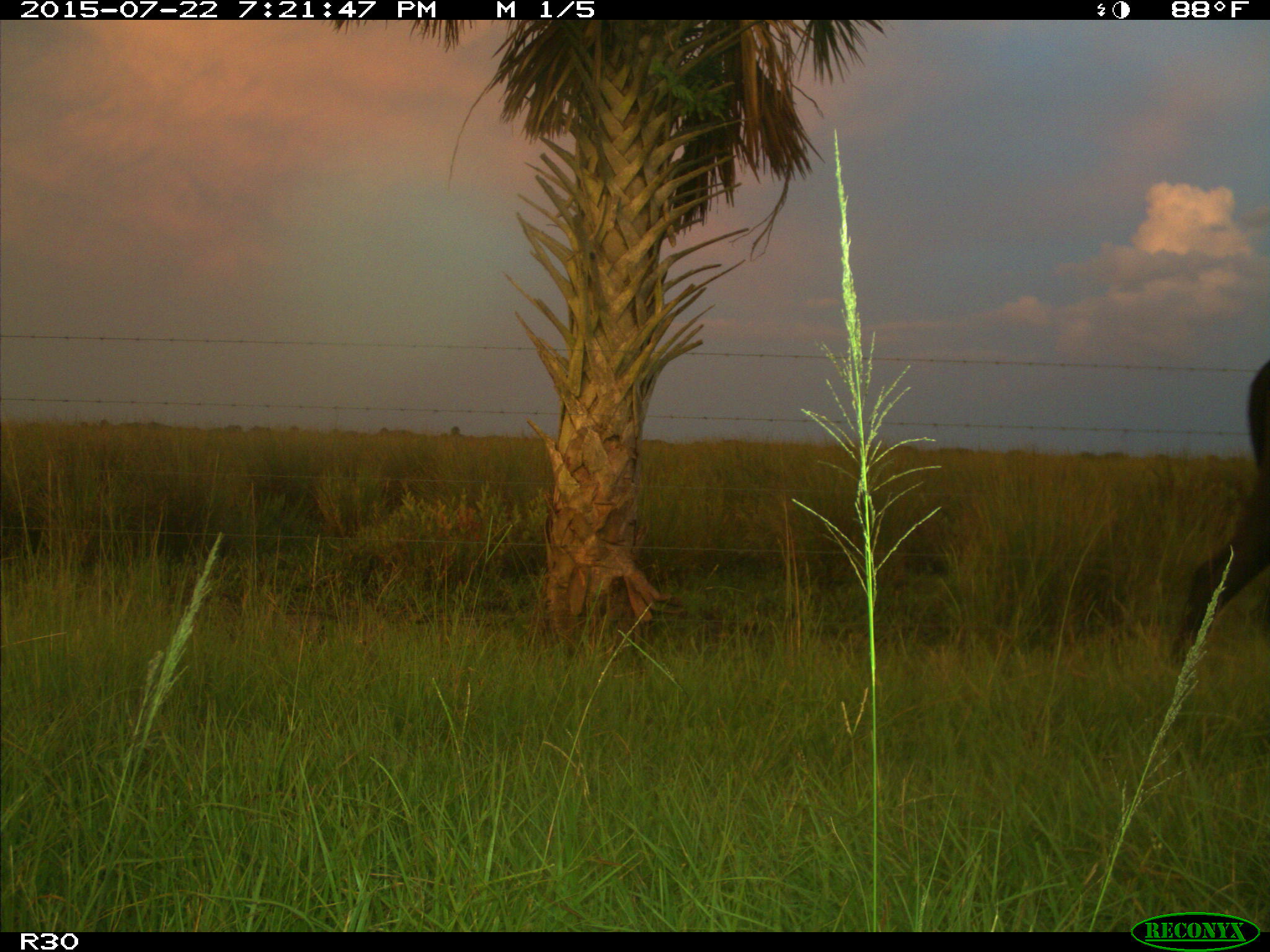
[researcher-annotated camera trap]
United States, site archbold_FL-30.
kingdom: Animalia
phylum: Chordata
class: Mammalia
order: Artiodactyla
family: Bovidae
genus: Bos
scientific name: Bos taurus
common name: domestic cow